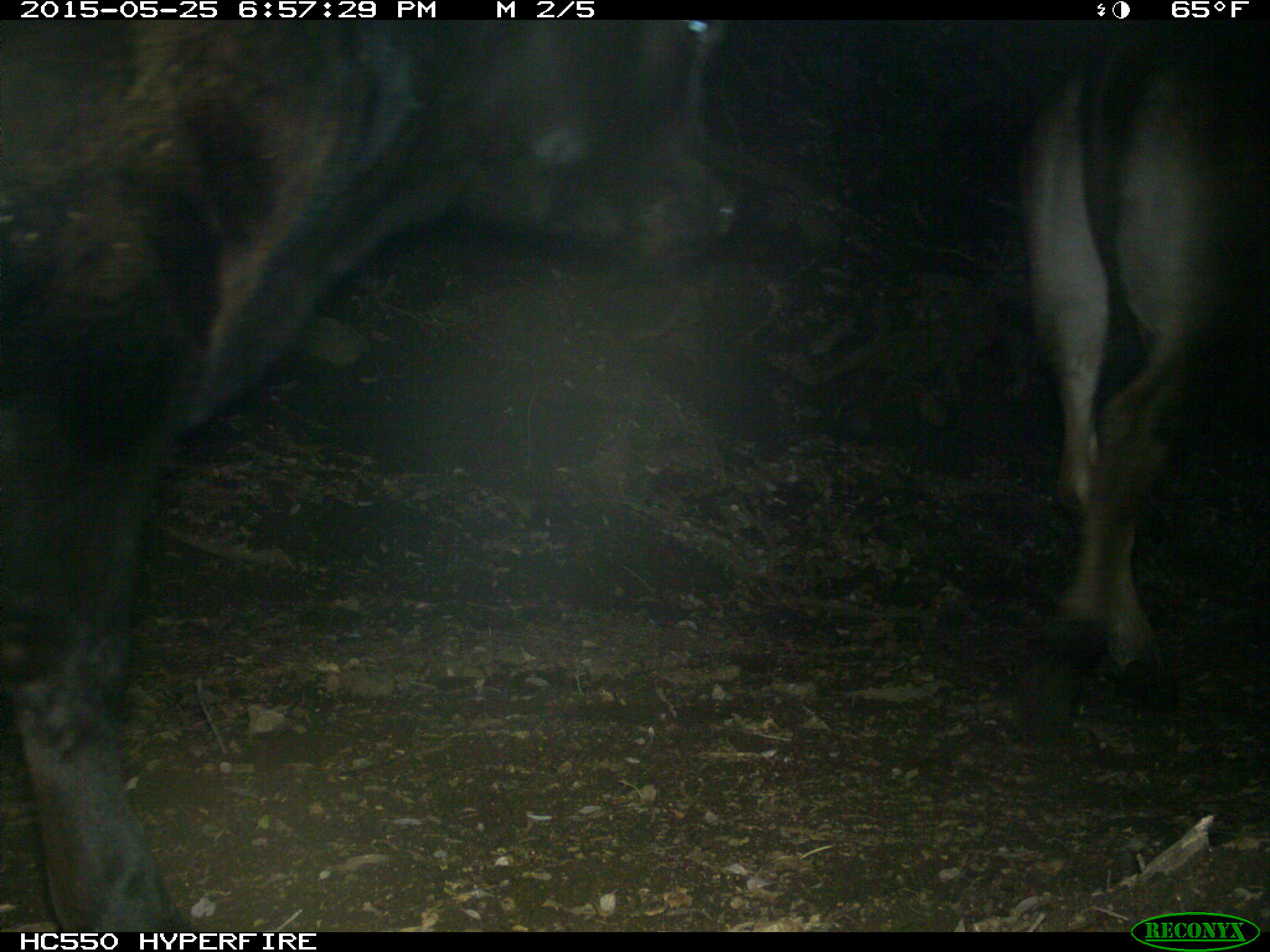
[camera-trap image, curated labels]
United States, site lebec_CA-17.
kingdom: Animalia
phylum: Chordata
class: Mammalia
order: Artiodactyla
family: Bovidae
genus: Bos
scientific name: Bos taurus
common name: domestic cow